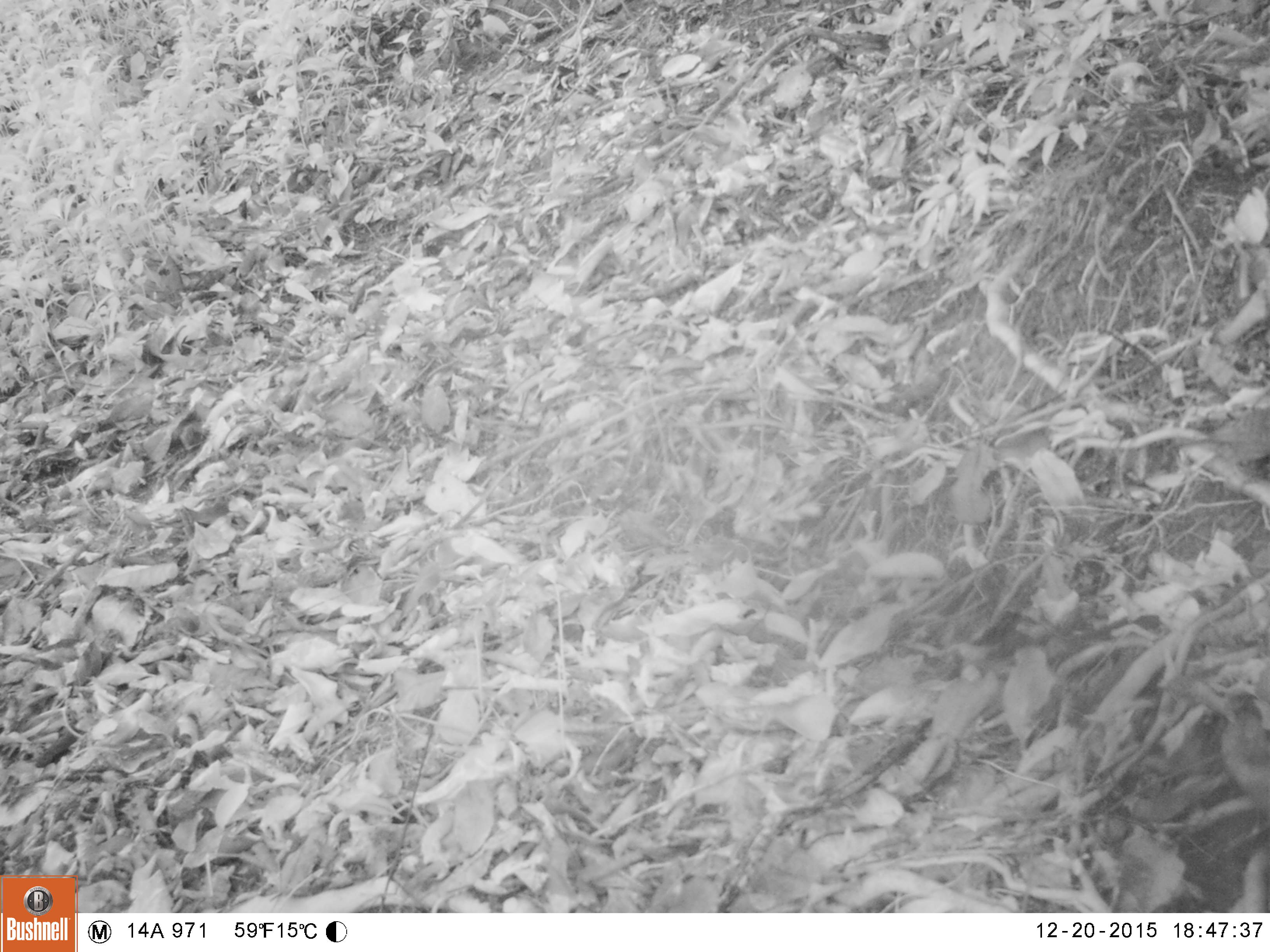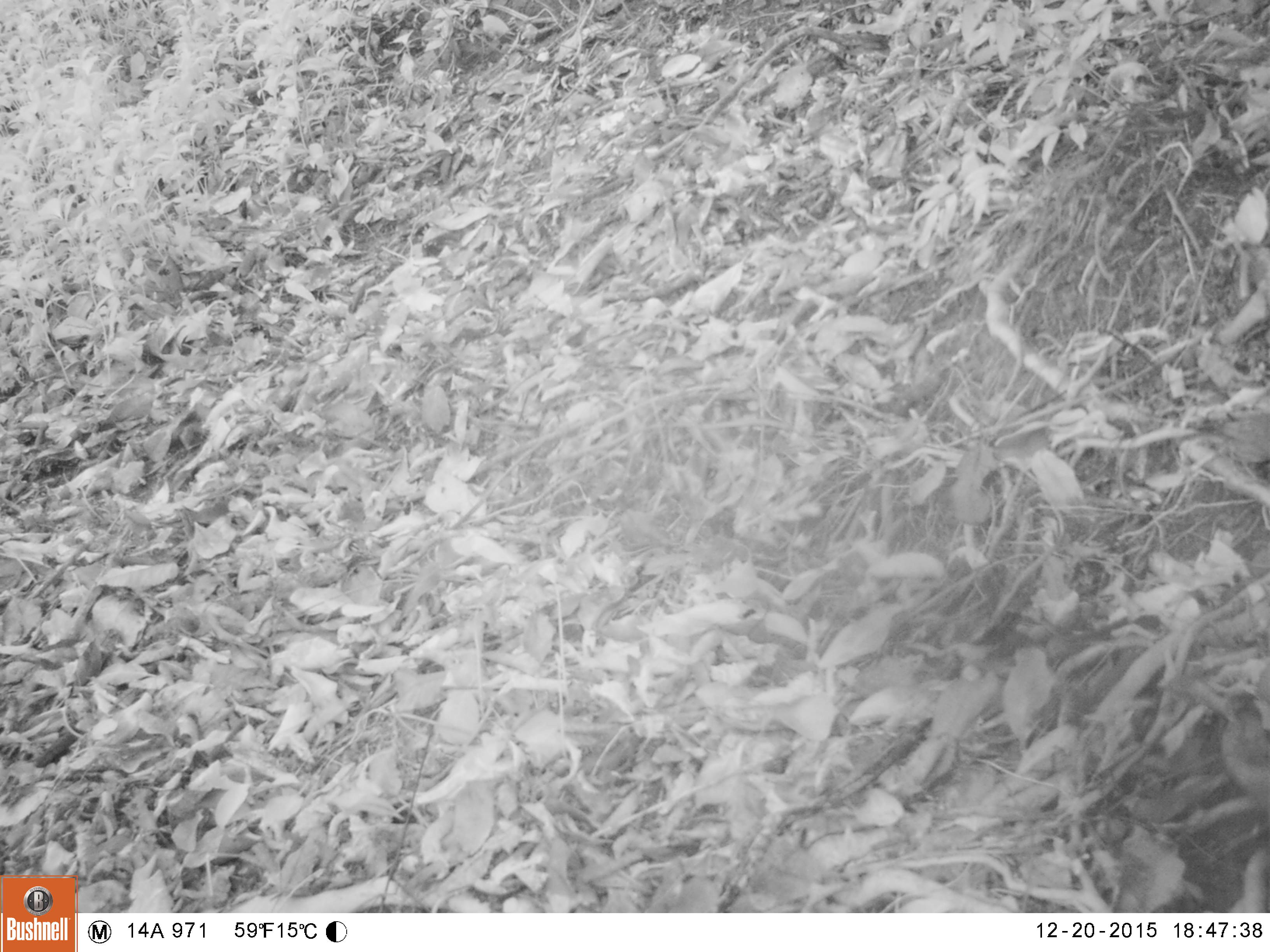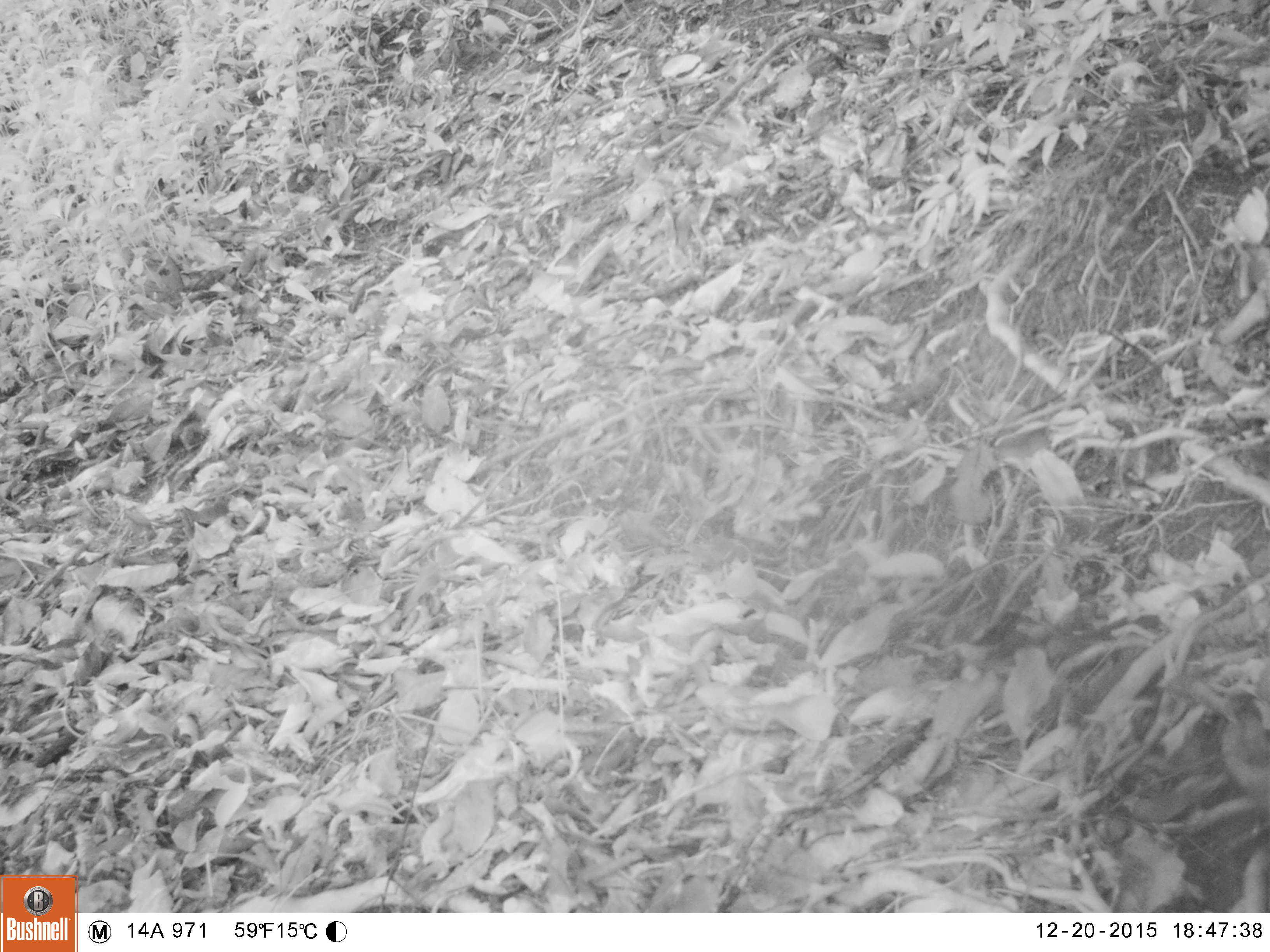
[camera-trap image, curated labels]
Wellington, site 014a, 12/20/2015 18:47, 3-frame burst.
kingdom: Animalia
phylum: Chordata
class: Aves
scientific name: Aves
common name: bird